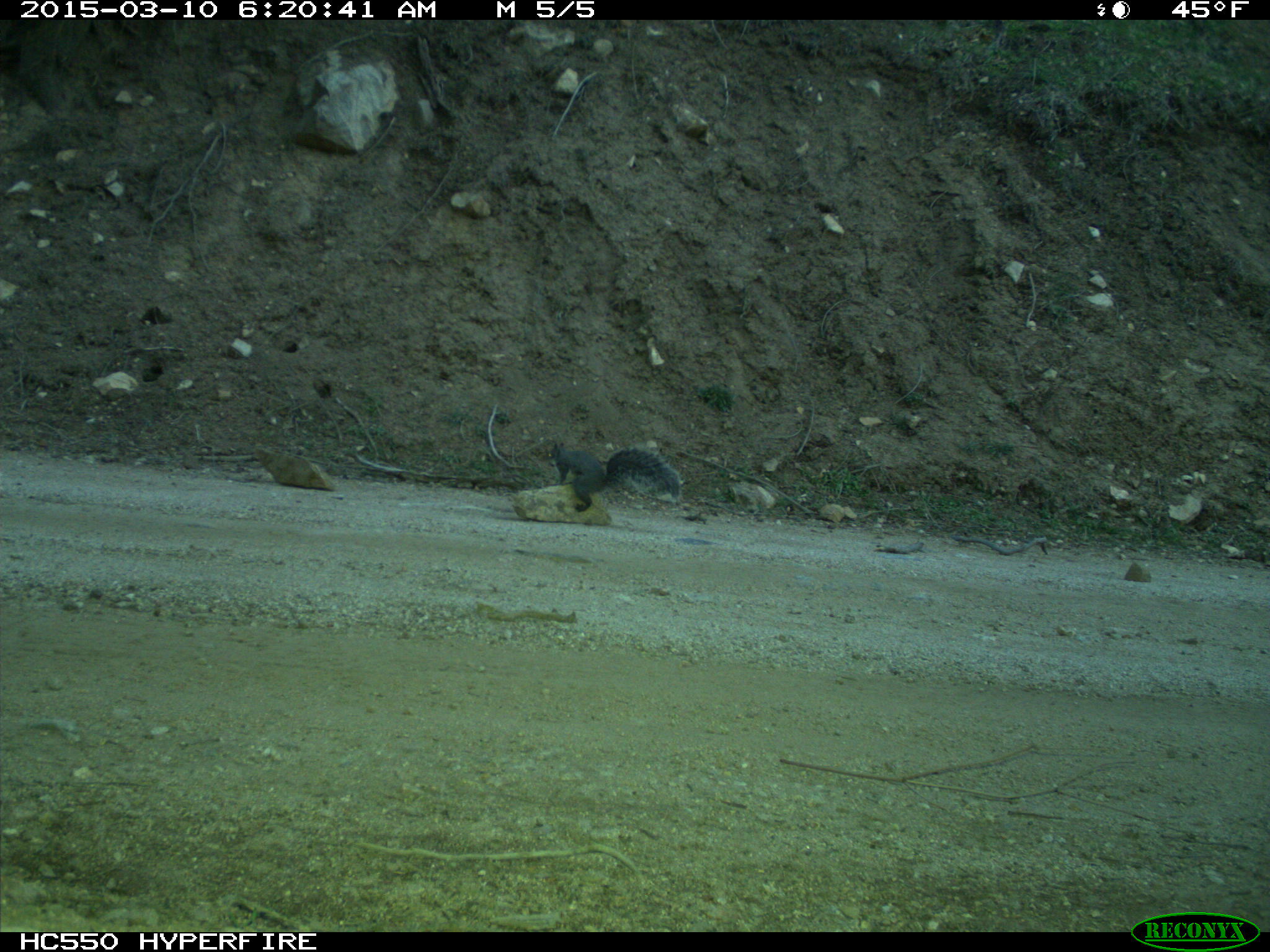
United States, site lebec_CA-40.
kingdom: Animalia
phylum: Chordata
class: Mammalia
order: Rodentia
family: Sciuridae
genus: Sciurus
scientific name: Sciurus carolinensis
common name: eastern gray squirrel